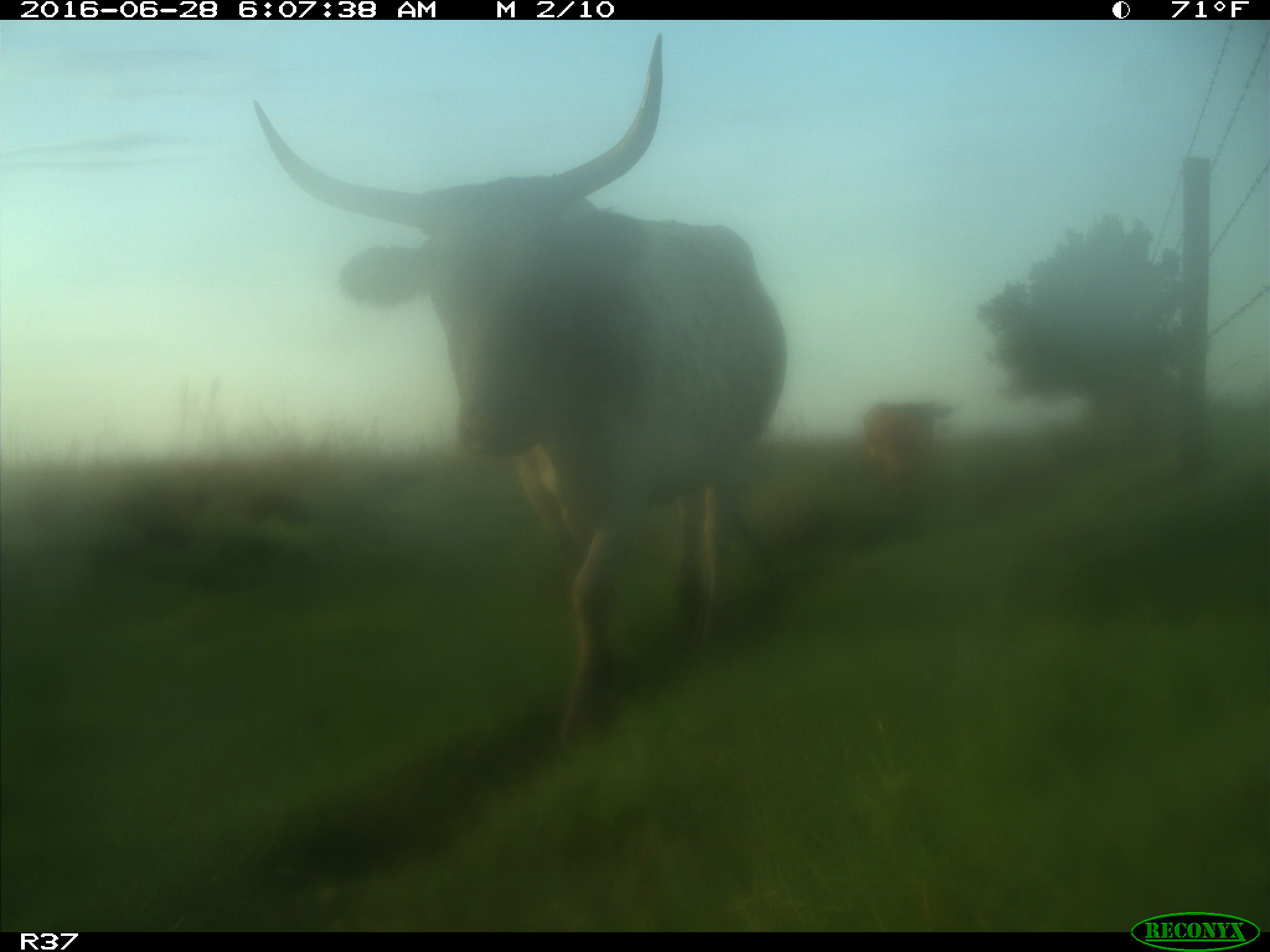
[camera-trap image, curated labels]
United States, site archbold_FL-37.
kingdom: Animalia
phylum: Chordata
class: Mammalia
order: Artiodactyla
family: Bovidae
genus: Bos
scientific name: Bos taurus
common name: domestic cow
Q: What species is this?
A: Bos taurus (domestic cow).